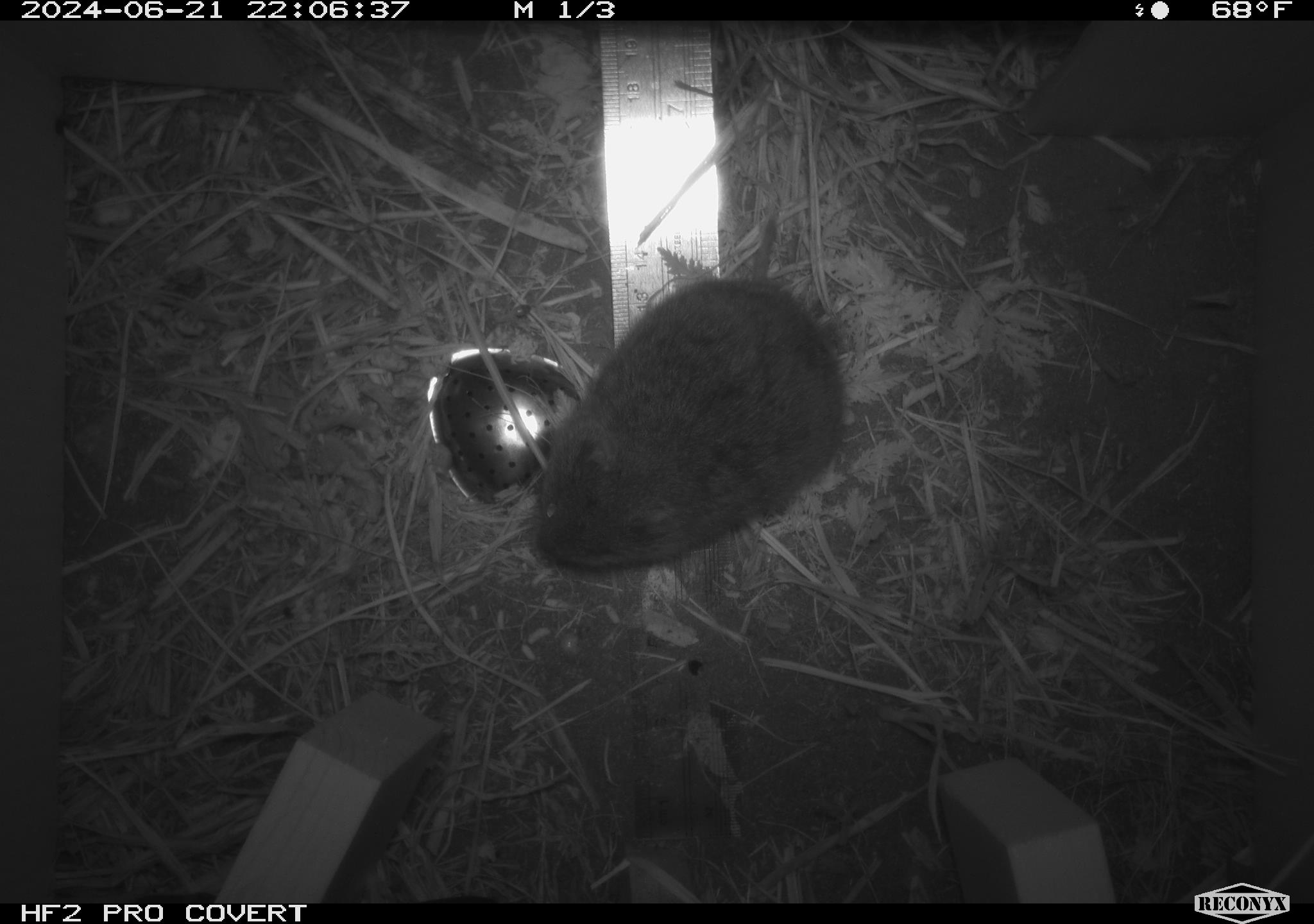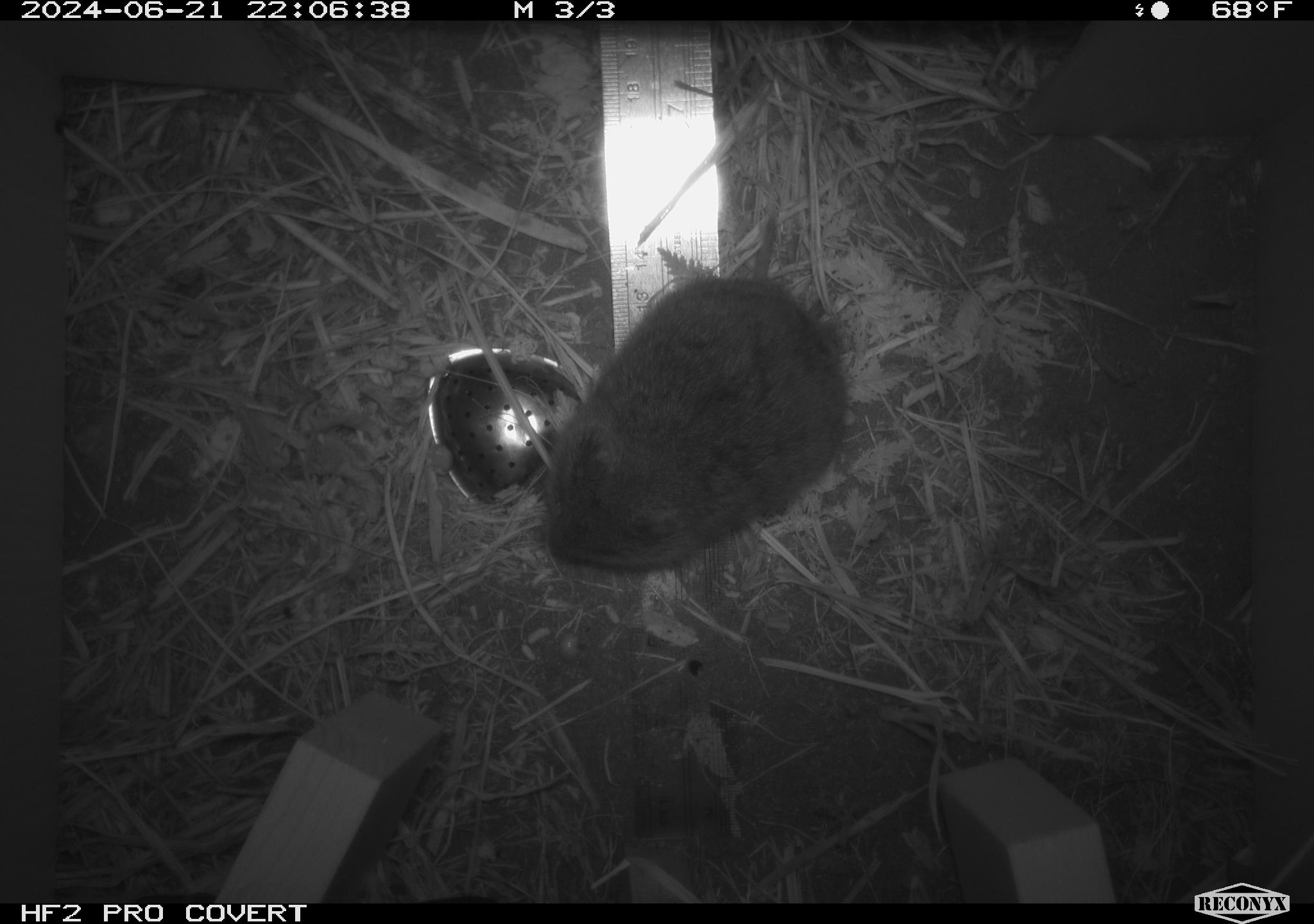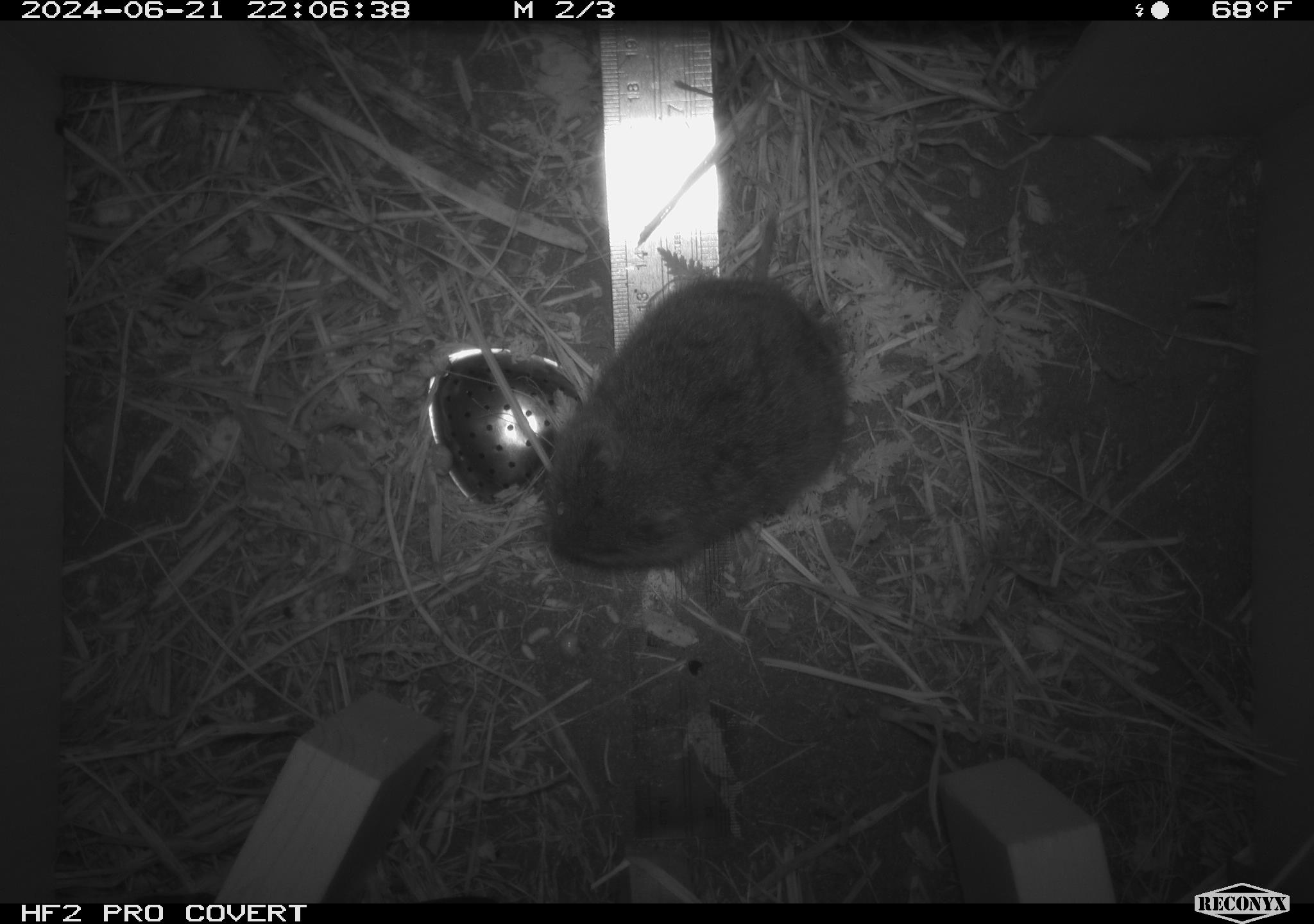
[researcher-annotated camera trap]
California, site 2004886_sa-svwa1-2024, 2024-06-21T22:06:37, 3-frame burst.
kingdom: Animalia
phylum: Chordata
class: Mammalia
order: Rodentia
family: Cricetidae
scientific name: Arvicolinae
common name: voles, lemmings, and muskrats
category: arvicolinae subfamily